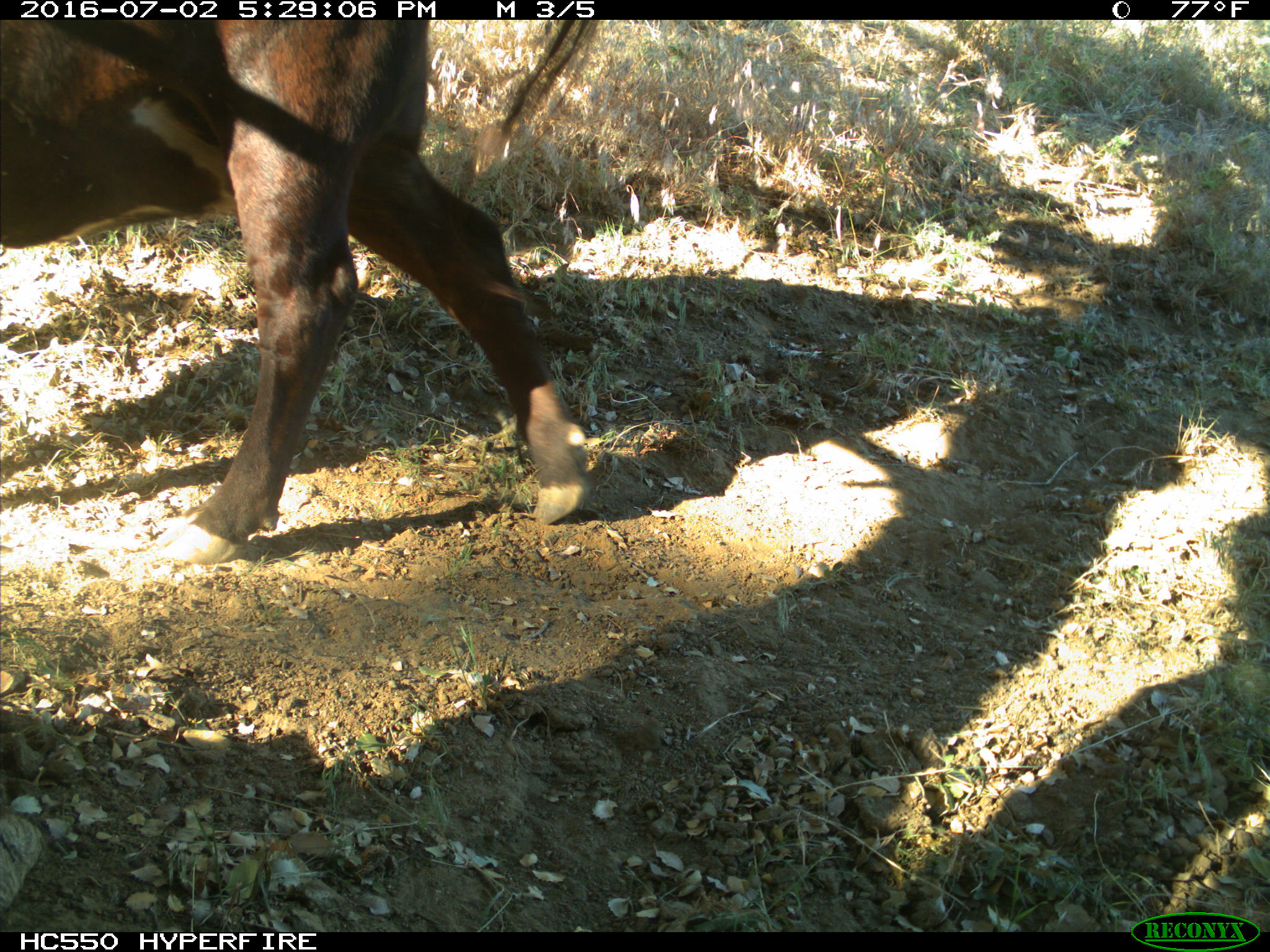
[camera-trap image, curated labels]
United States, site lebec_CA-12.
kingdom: Animalia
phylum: Chordata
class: Mammalia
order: Artiodactyla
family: Bovidae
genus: Bos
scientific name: Bos taurus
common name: domestic cow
Bos taurus (domestic cow).